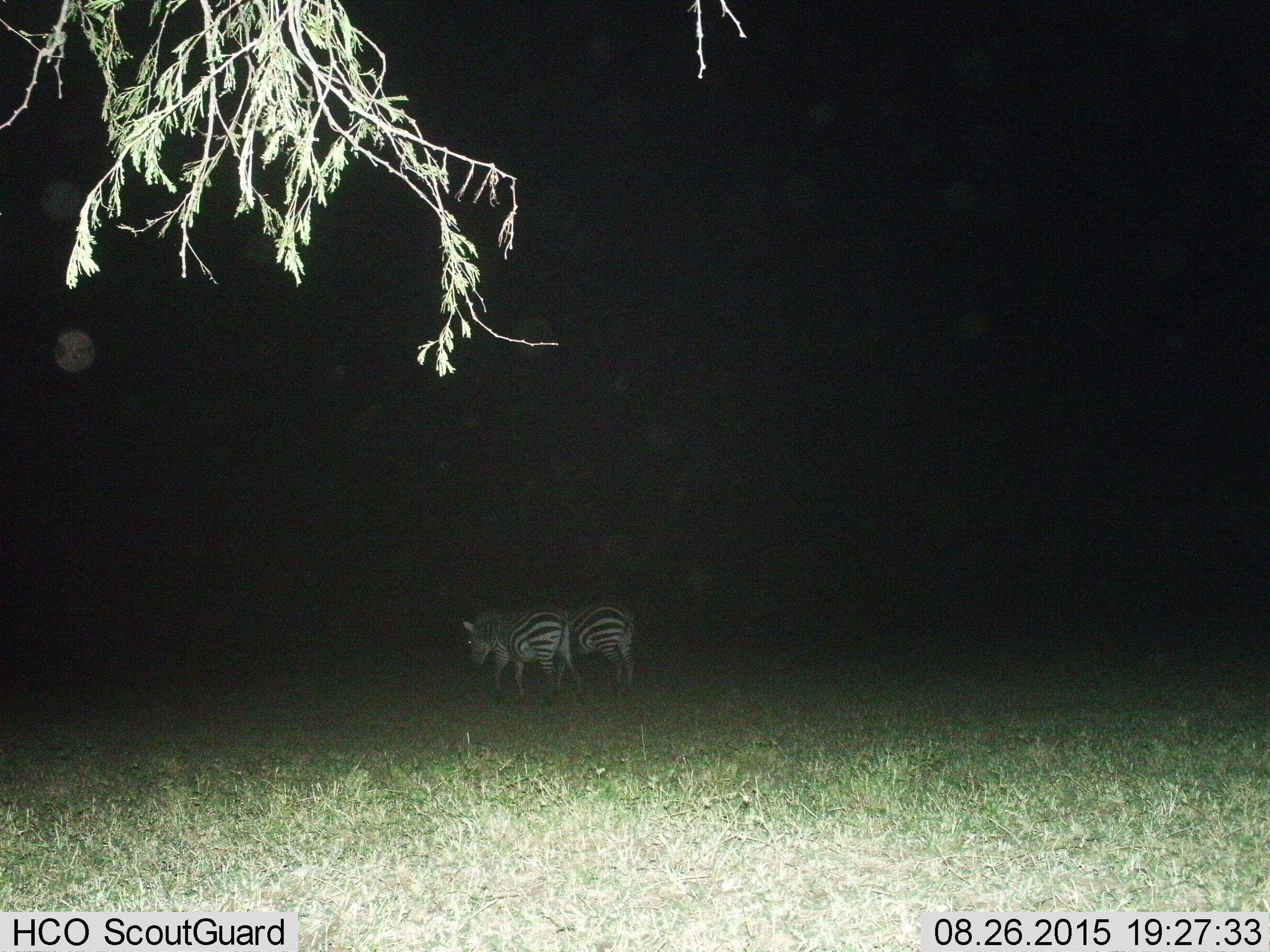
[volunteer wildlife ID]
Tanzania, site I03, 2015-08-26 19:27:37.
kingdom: Animalia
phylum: Chordata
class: Mammalia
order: Perissodactyla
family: Equidae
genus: Equus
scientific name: Equus quagga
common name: plains zebra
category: zebra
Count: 2.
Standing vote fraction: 30%.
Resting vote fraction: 0%.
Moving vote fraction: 70%.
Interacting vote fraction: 0%.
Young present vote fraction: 0%.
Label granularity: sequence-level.